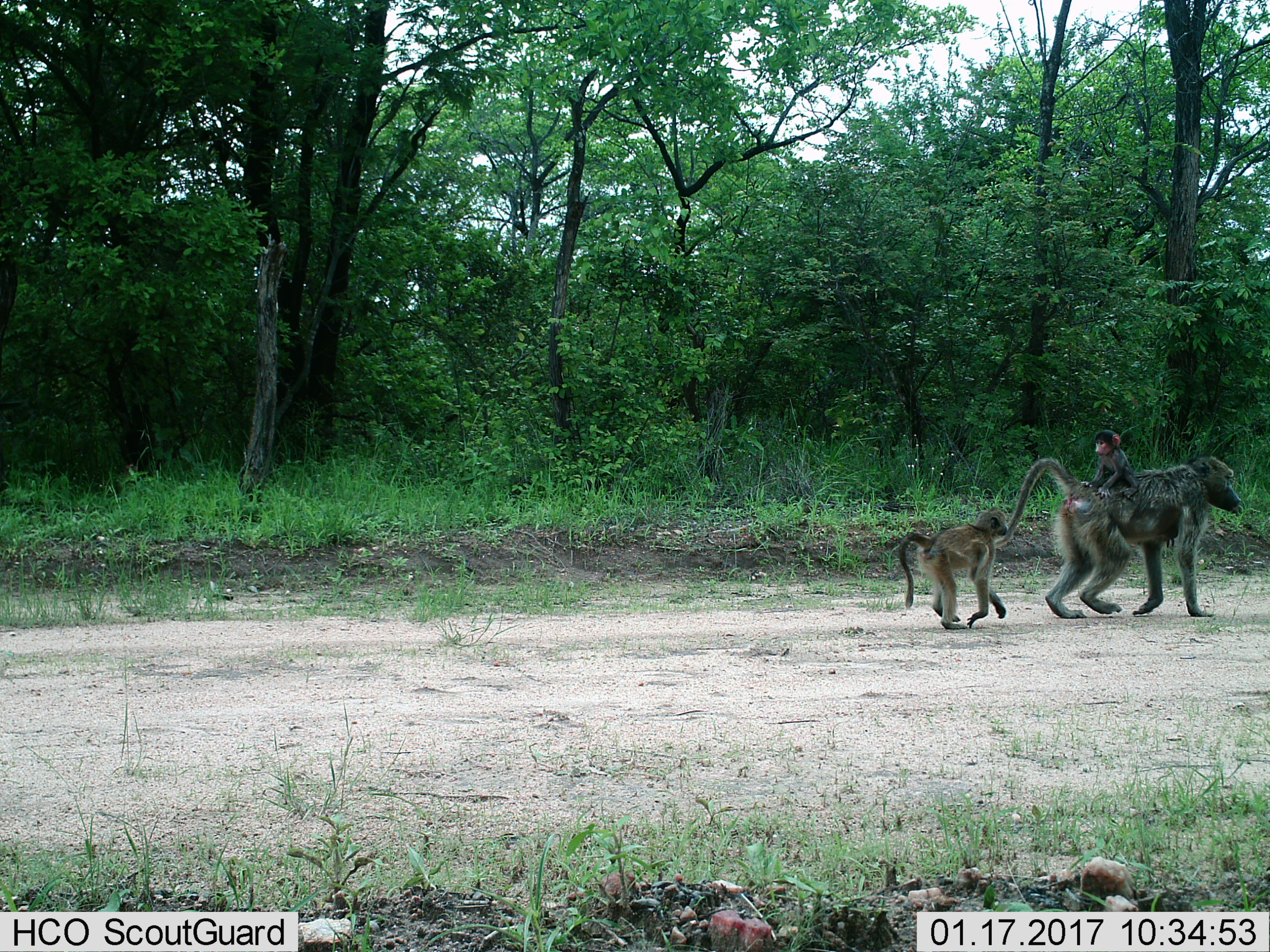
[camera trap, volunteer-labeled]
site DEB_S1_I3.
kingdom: Animalia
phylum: Chordata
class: Mammalia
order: Primates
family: Cercopithecidae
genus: Papio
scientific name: Papio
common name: baboon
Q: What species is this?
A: Baboon (Papio).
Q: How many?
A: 3.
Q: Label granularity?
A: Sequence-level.